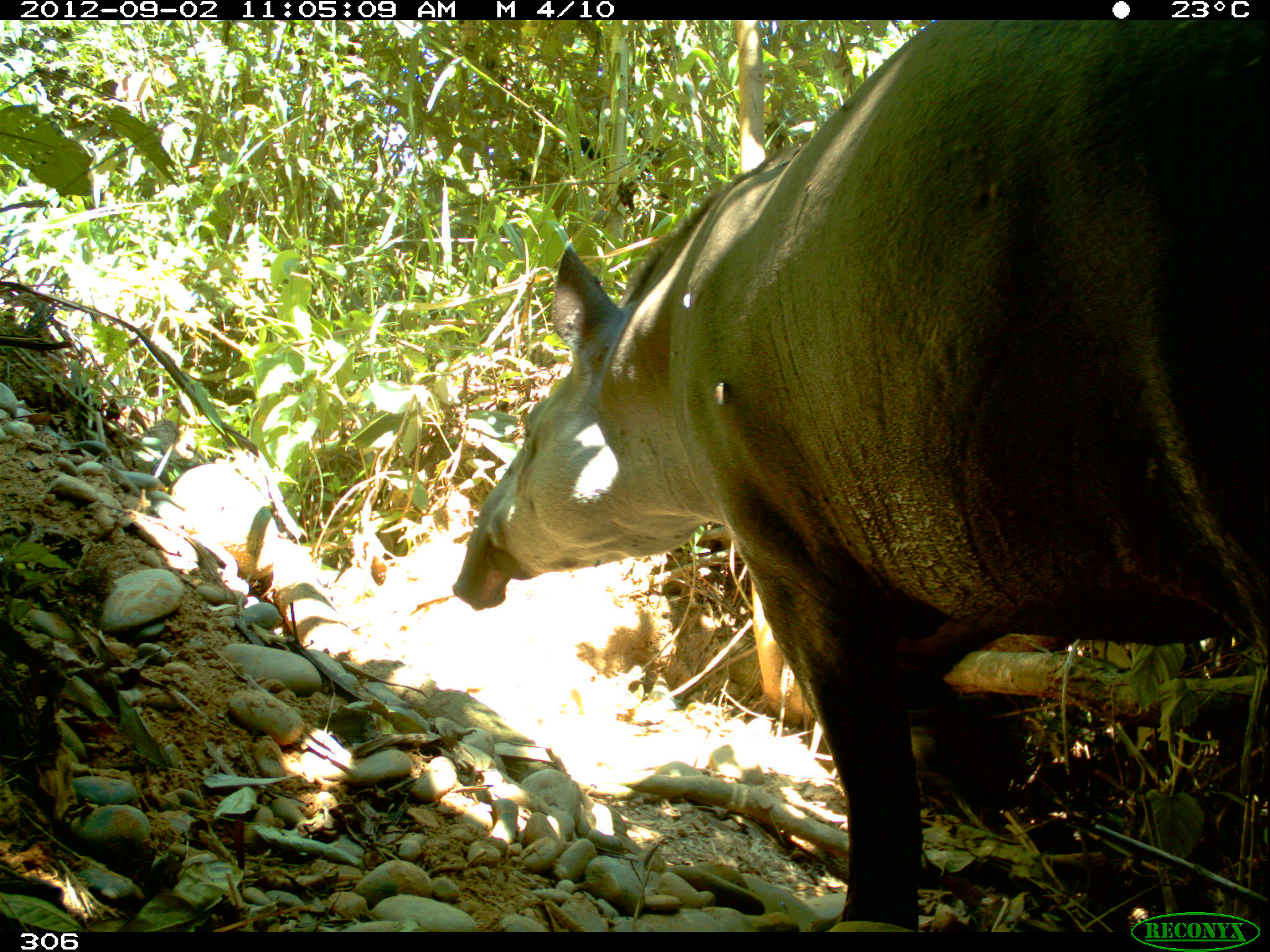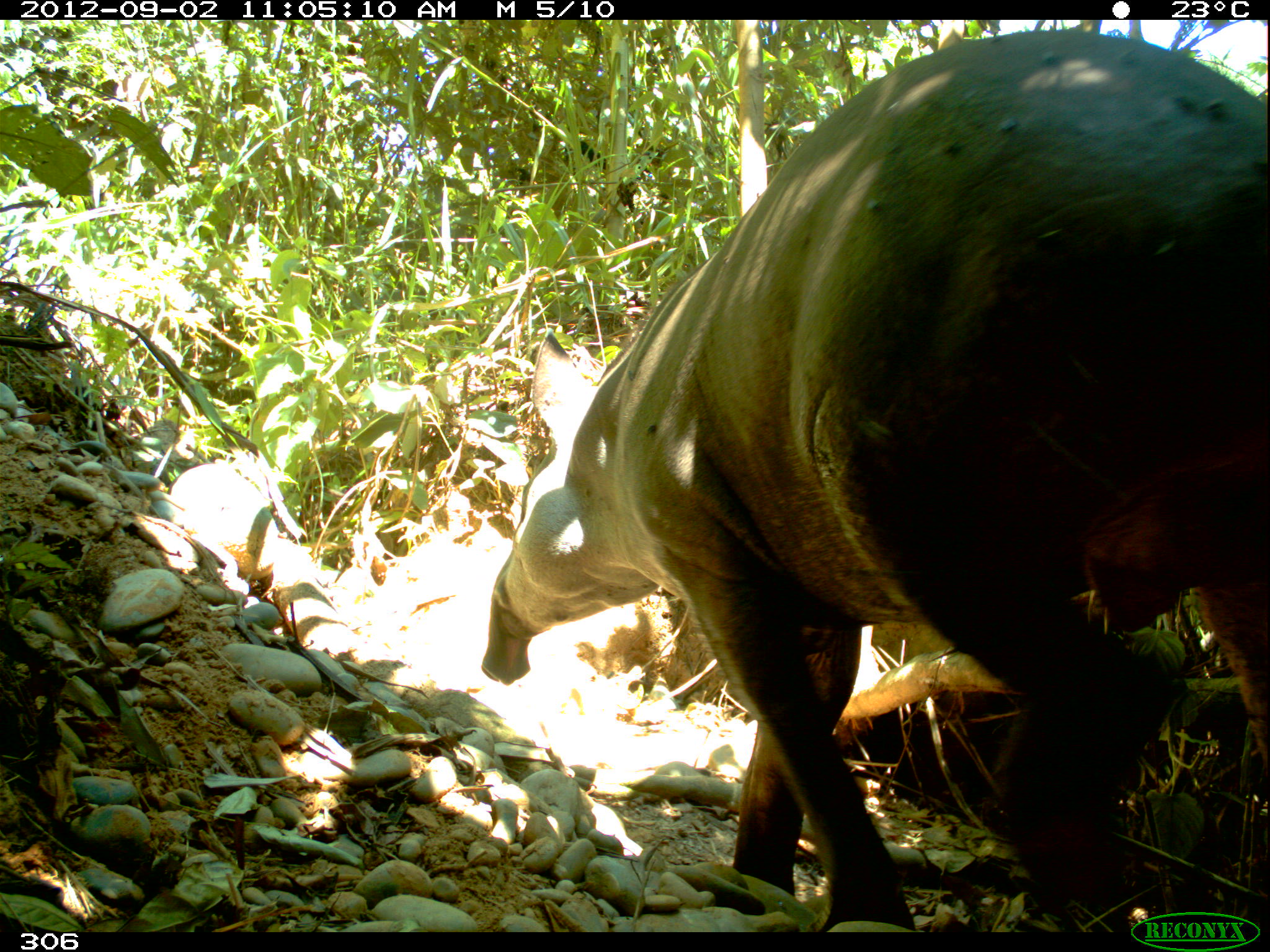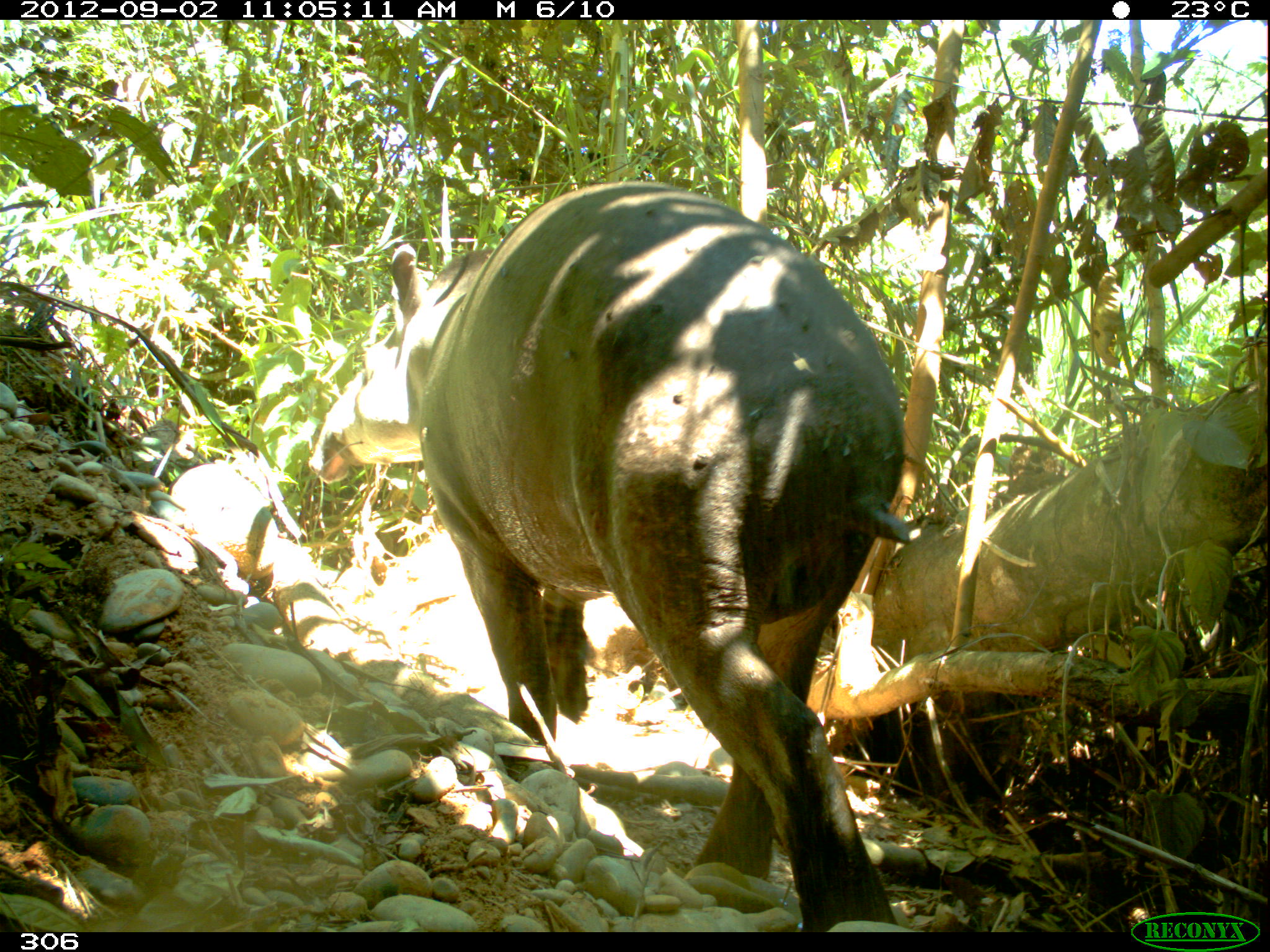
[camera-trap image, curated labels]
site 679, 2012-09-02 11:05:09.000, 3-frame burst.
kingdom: Animalia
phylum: Chordata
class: Mammalia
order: Perissodactyla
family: Tapiridae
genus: Tapirus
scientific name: Tapirus terrestris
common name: south american tapir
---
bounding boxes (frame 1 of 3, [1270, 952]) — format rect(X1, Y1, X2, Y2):
tapirus terrestris: rect(451, 16, 1270, 929)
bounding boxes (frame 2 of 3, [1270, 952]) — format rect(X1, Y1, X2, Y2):
tapirus terrestris: rect(481, 29, 1270, 929)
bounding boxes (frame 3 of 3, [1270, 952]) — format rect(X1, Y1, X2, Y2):
tapirus terrestris: rect(308, 180, 907, 931)